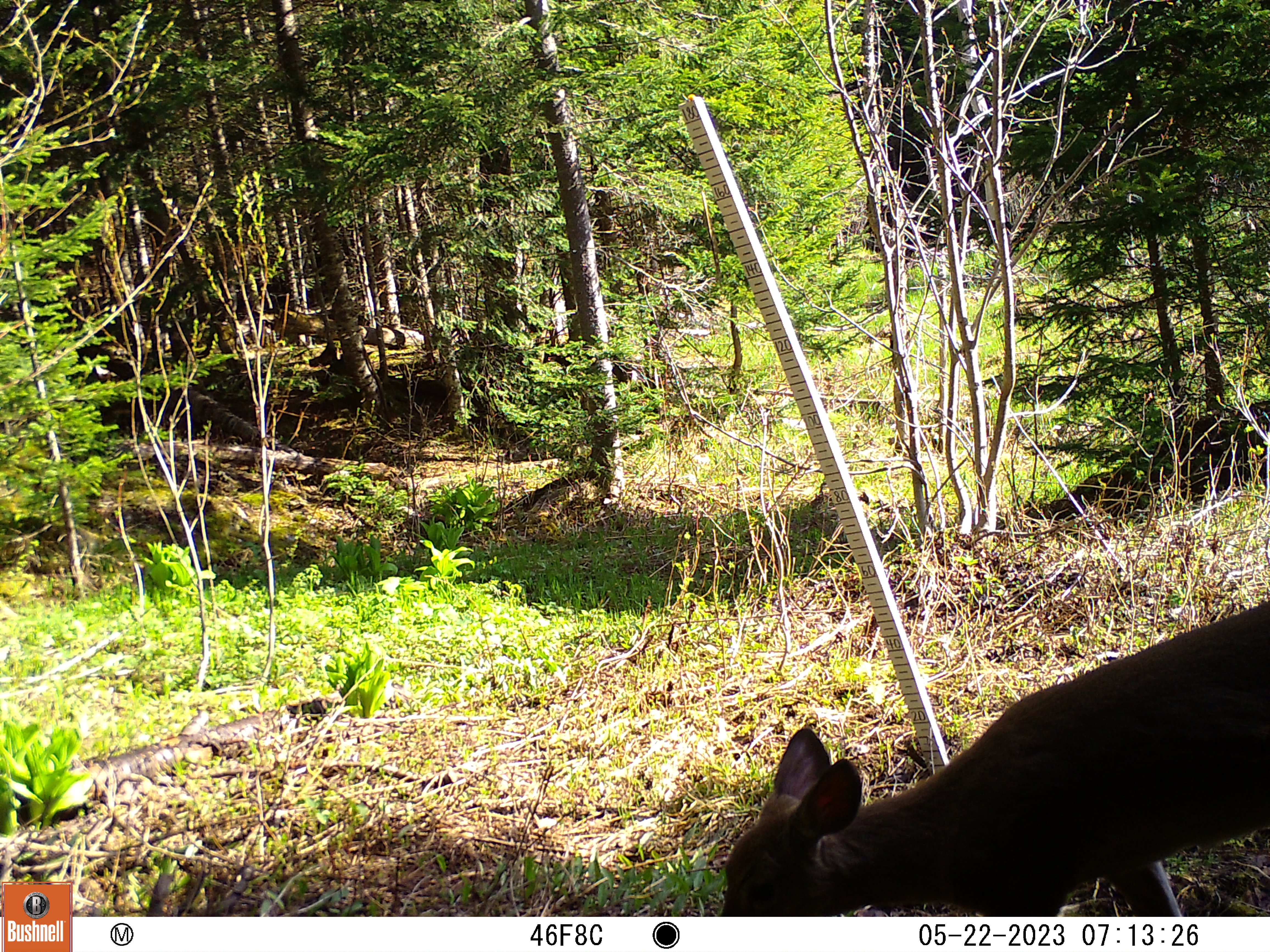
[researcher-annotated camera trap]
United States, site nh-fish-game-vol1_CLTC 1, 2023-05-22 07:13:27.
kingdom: Animalia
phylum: Chordata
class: Mammalia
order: Artiodactyla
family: Cervidae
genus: Odocoileus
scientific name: Odocoileus virginianus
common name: white-tailed deer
White-tailed deer (Odocoileus virginianus).